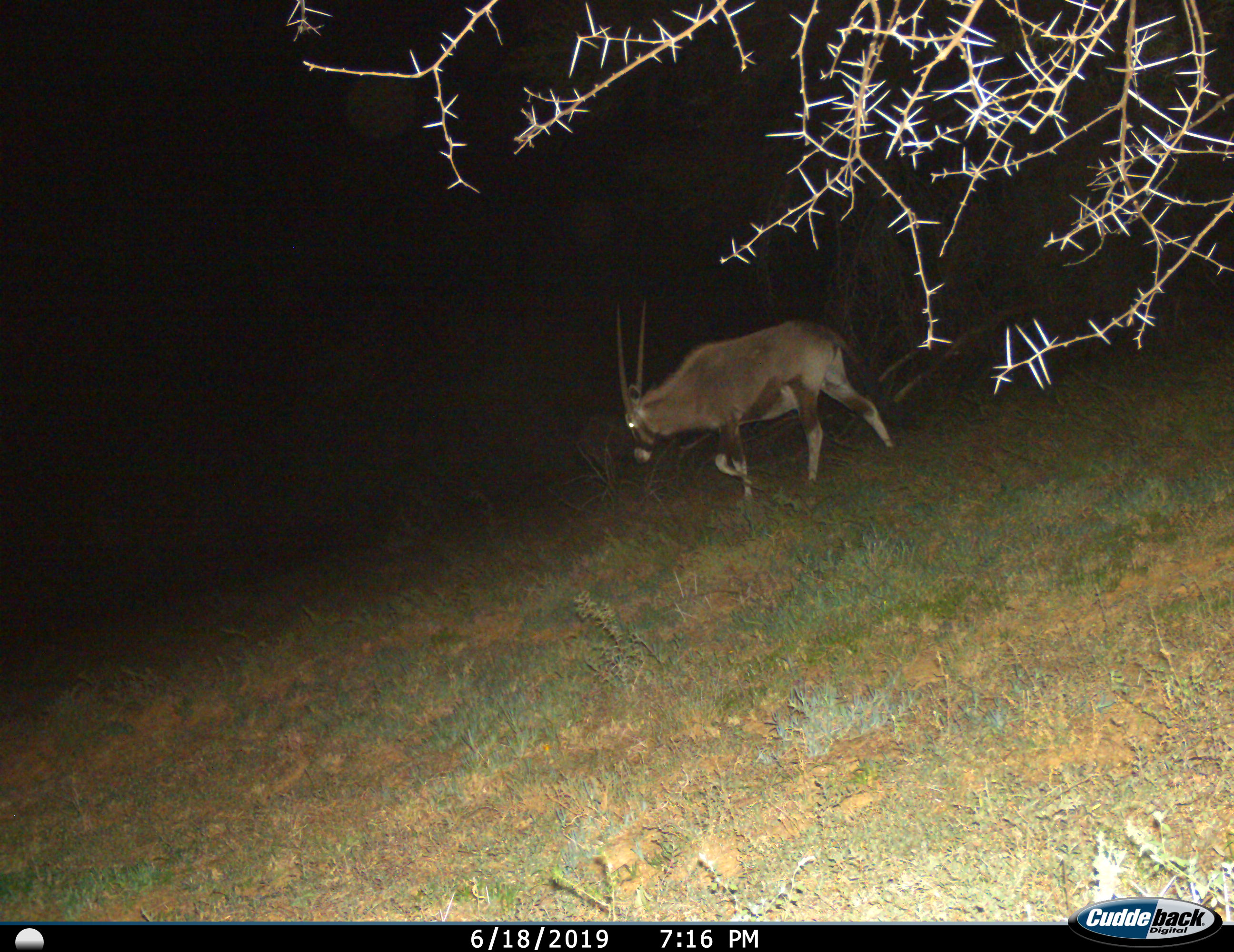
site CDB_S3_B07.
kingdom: Animalia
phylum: Chordata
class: Mammalia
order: Artiodactyla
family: Bovidae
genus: Oryx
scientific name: Oryx gazella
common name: gemsbok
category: oryx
Oryx (gemsbok) (Oryx gazella), count 1. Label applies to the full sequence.